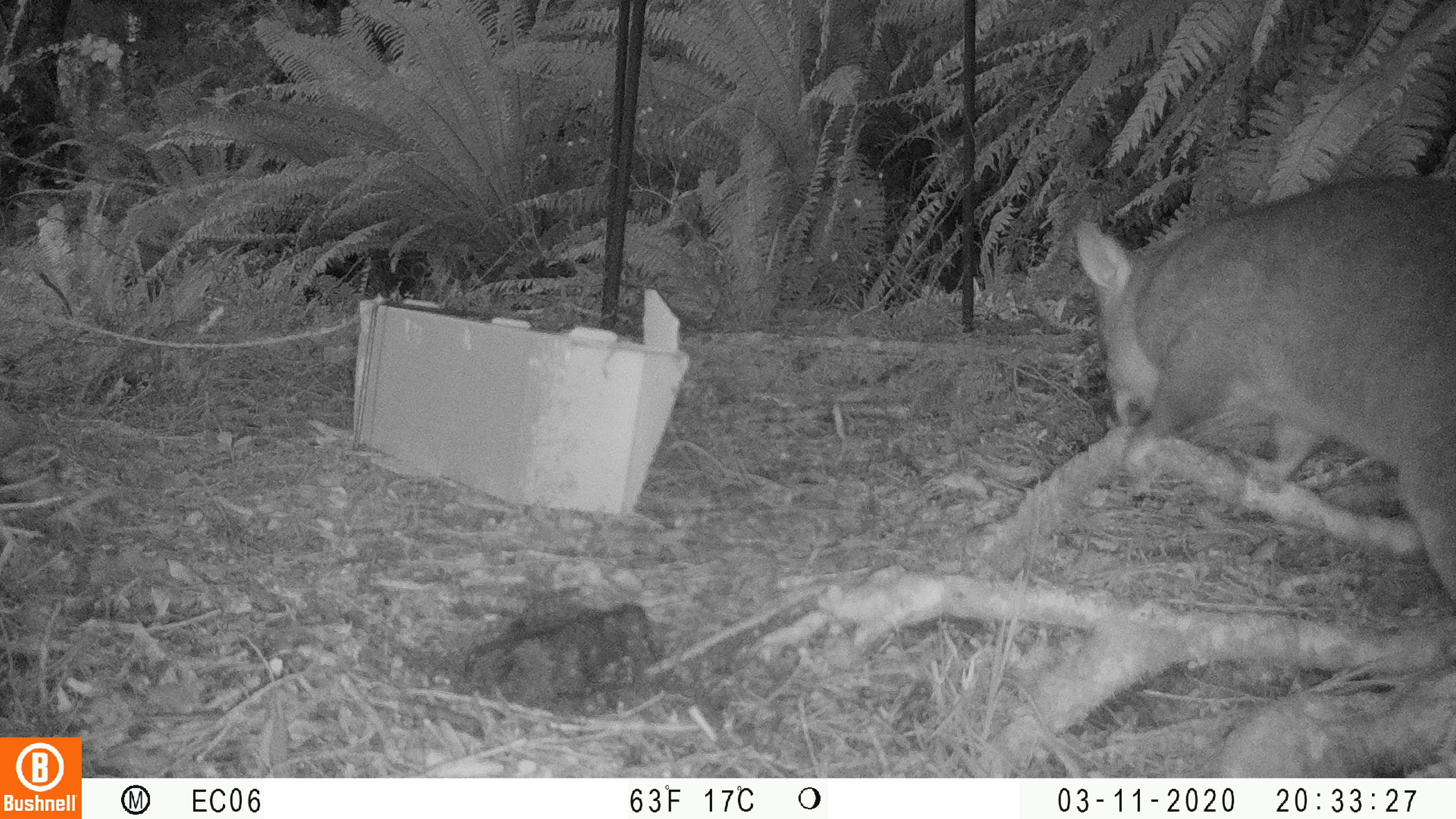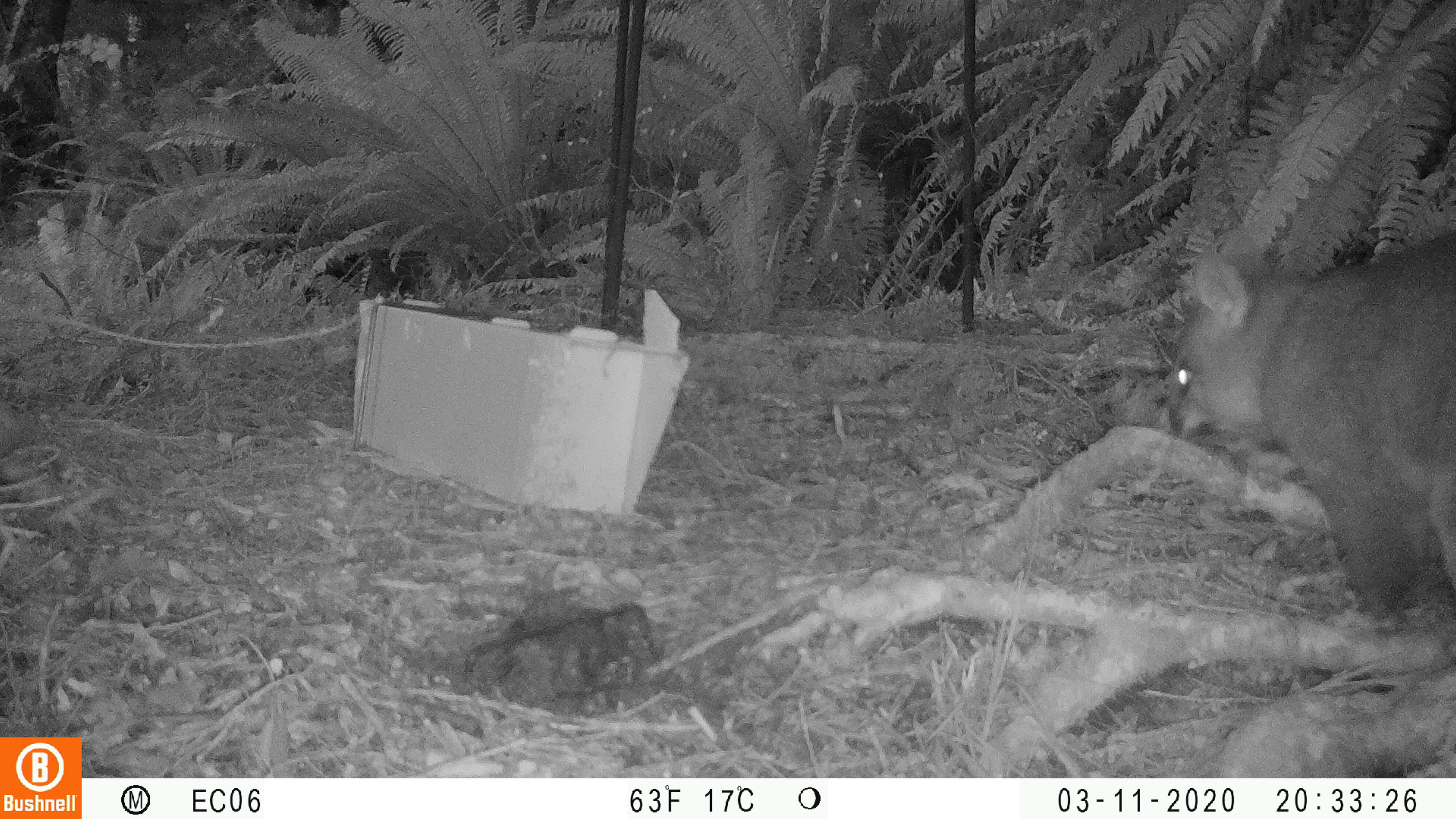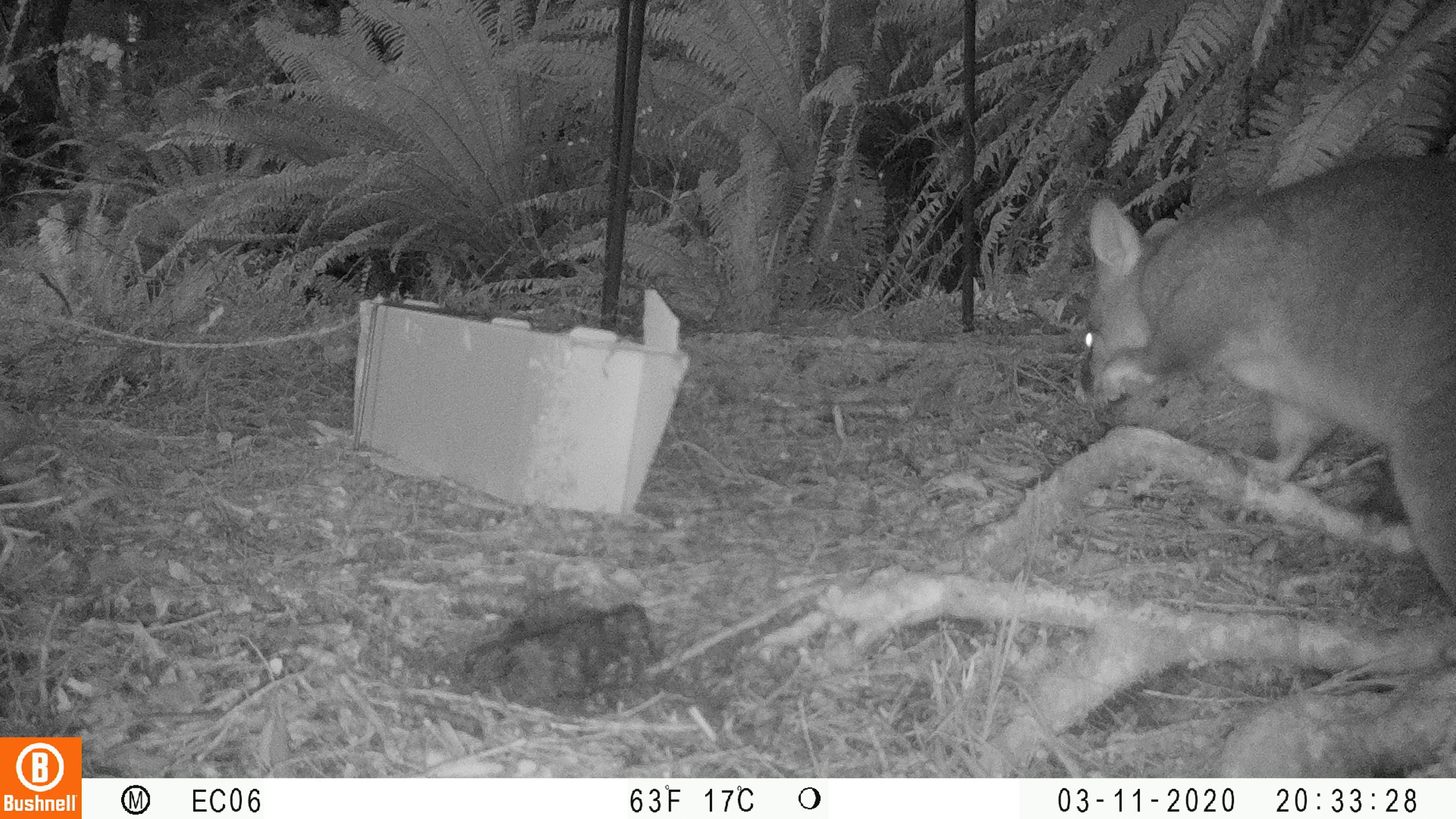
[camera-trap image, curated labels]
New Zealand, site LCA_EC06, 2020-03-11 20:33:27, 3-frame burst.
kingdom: Animalia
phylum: Chordata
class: Mammalia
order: Diprotodontia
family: Phalangeridae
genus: Trichosurus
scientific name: Trichosurus vulpecula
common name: common brushtail possum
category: possum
Possum (common brushtail possum) (Trichosurus vulpecula).